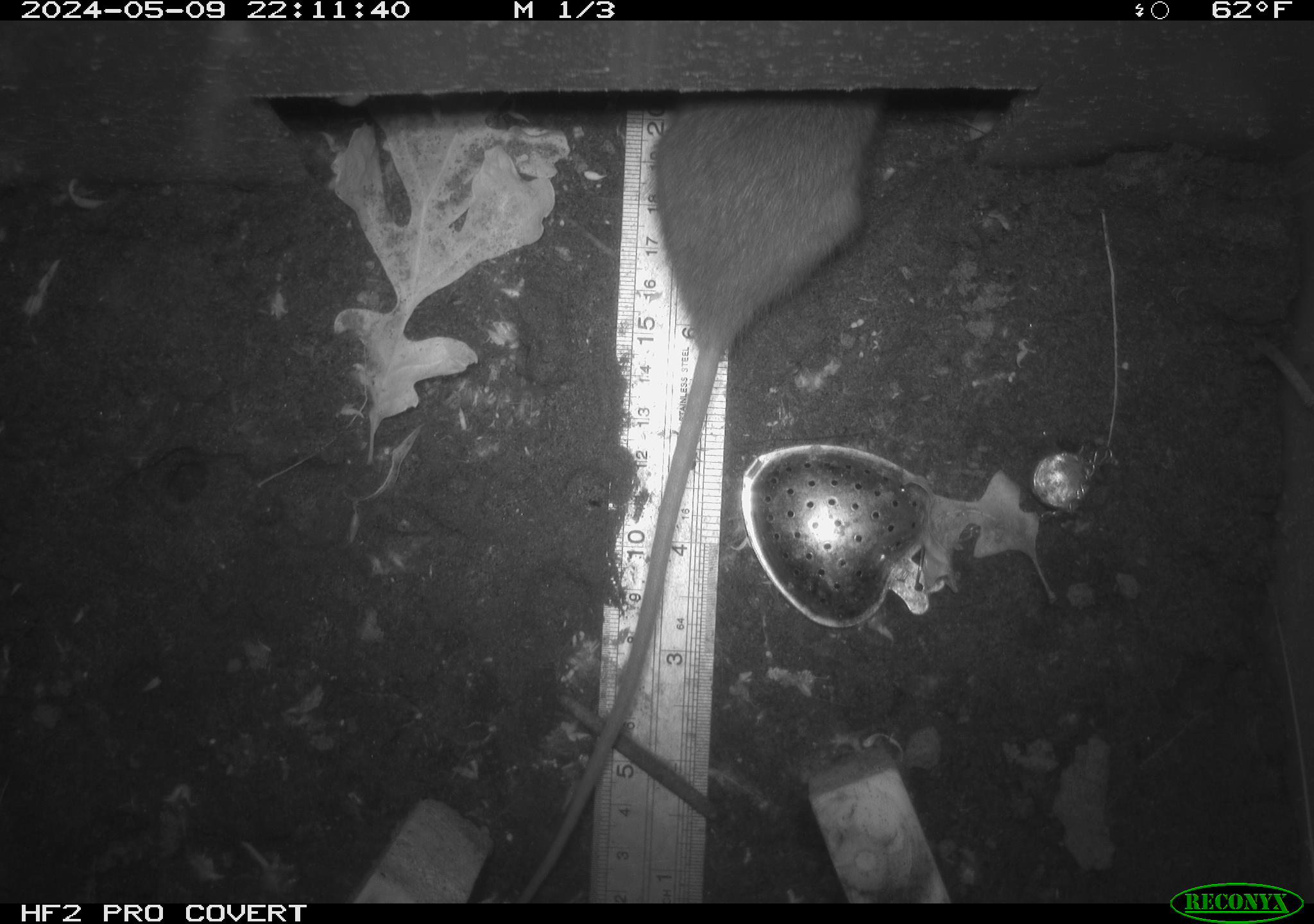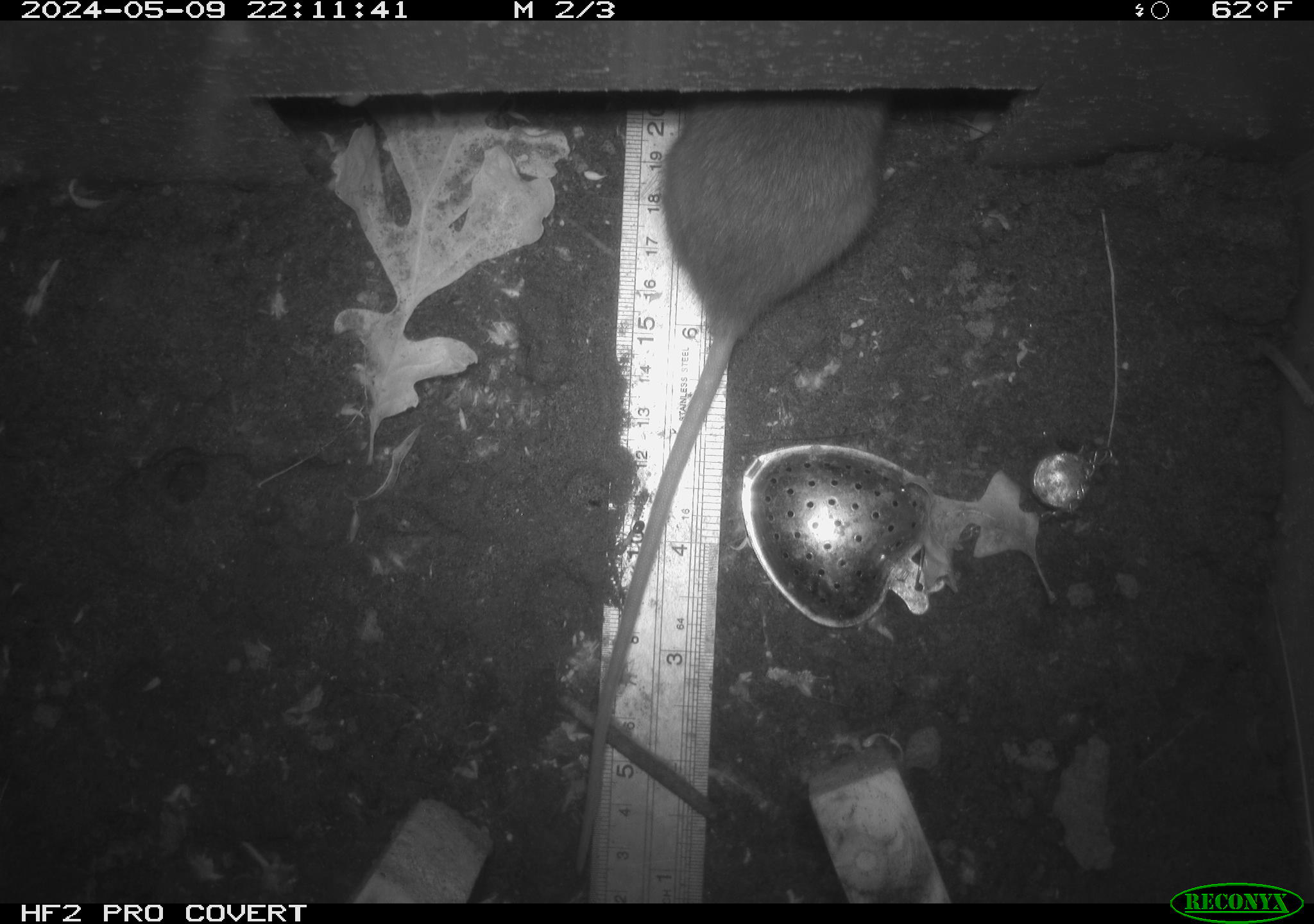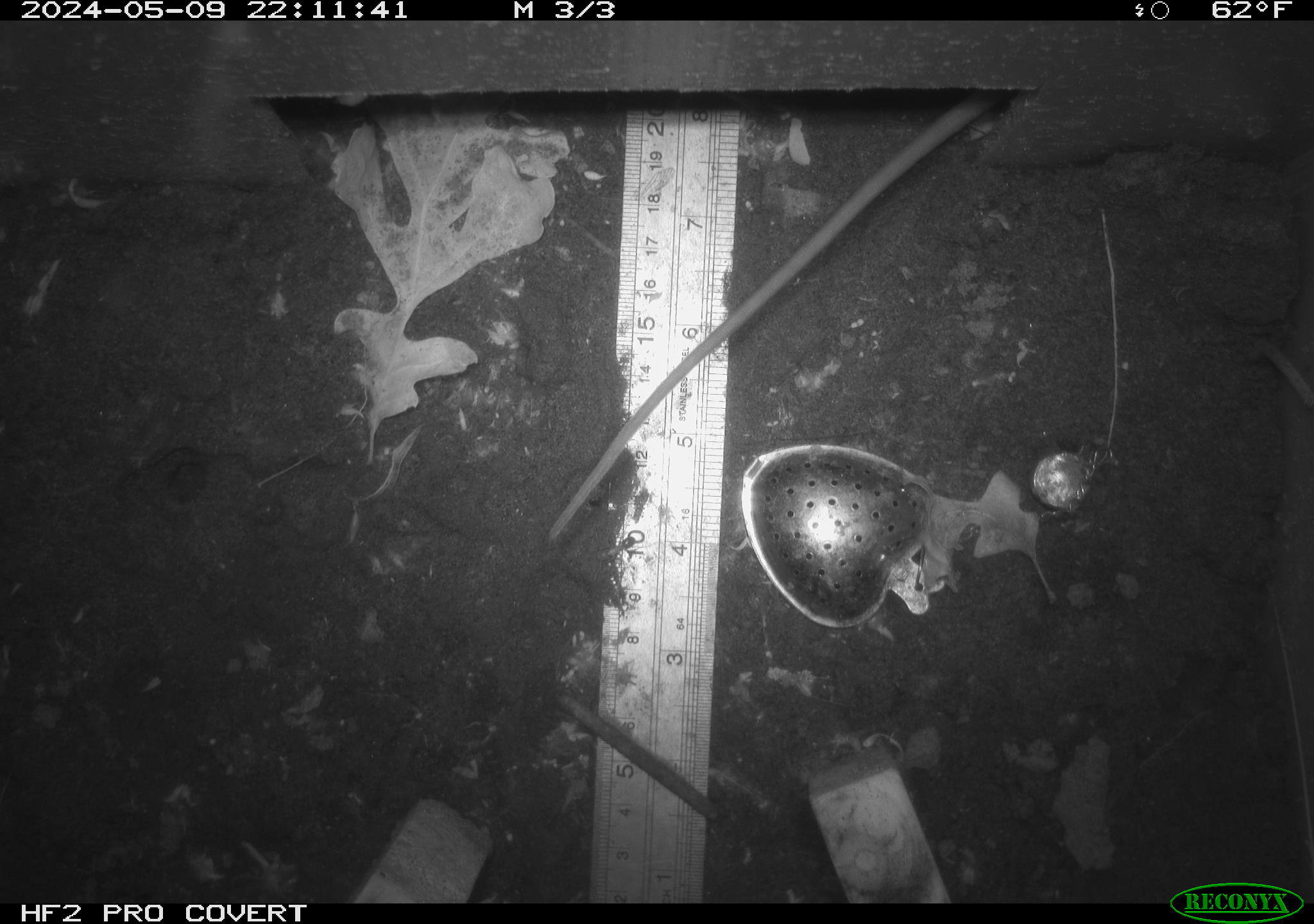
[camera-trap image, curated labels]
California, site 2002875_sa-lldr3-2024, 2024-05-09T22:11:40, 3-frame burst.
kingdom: Animalia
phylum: Chordata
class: Mammalia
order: Rodentia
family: Muridae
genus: Rattus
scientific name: Rattus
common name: rat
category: rattus species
Rattus species (rat) (Rattus).